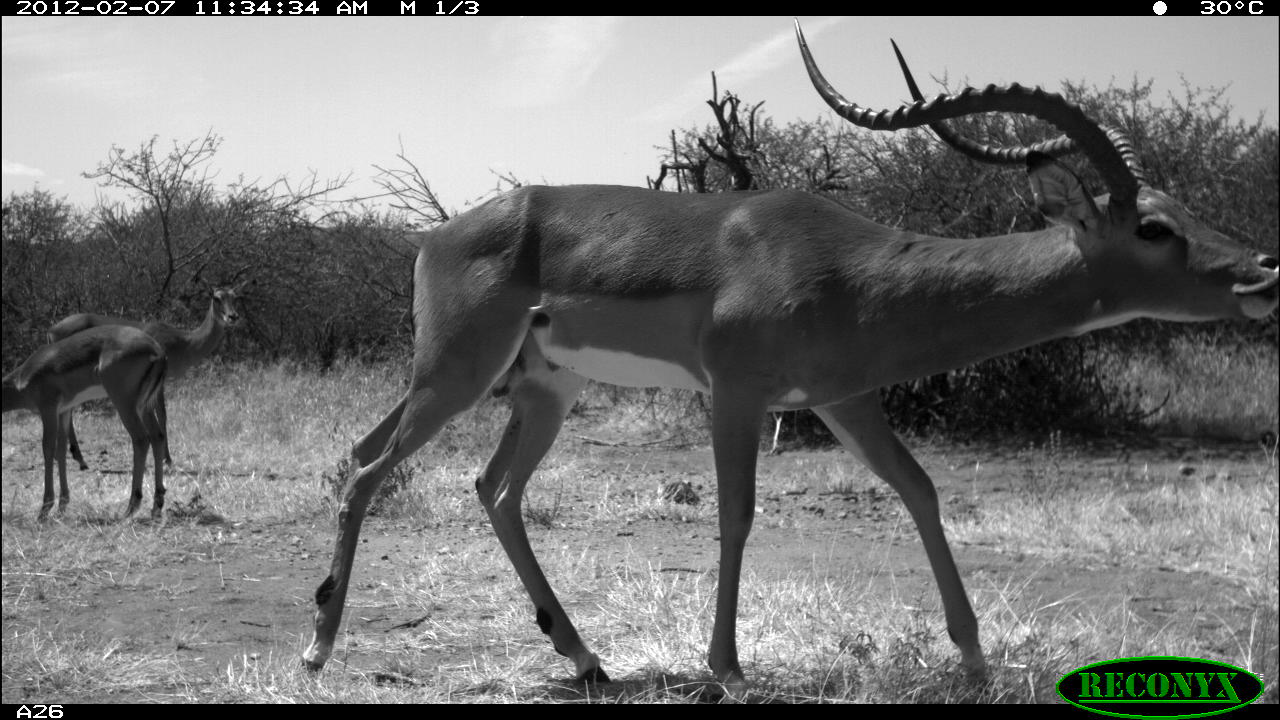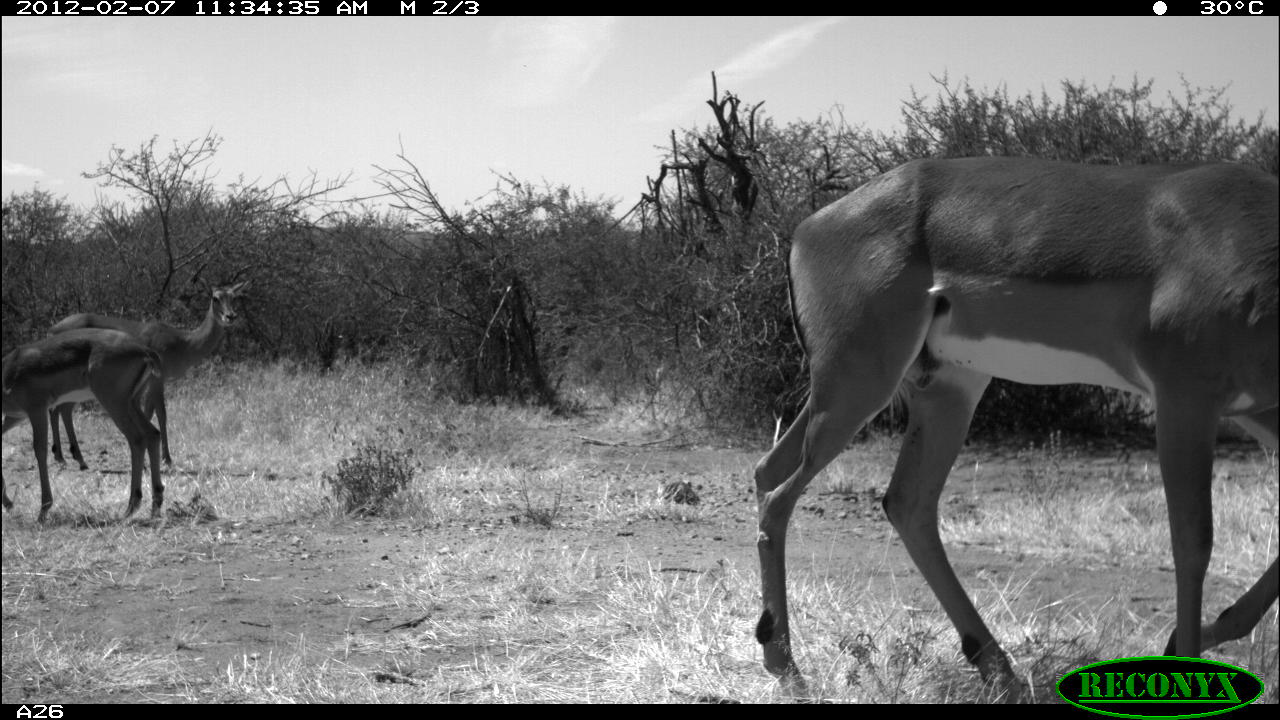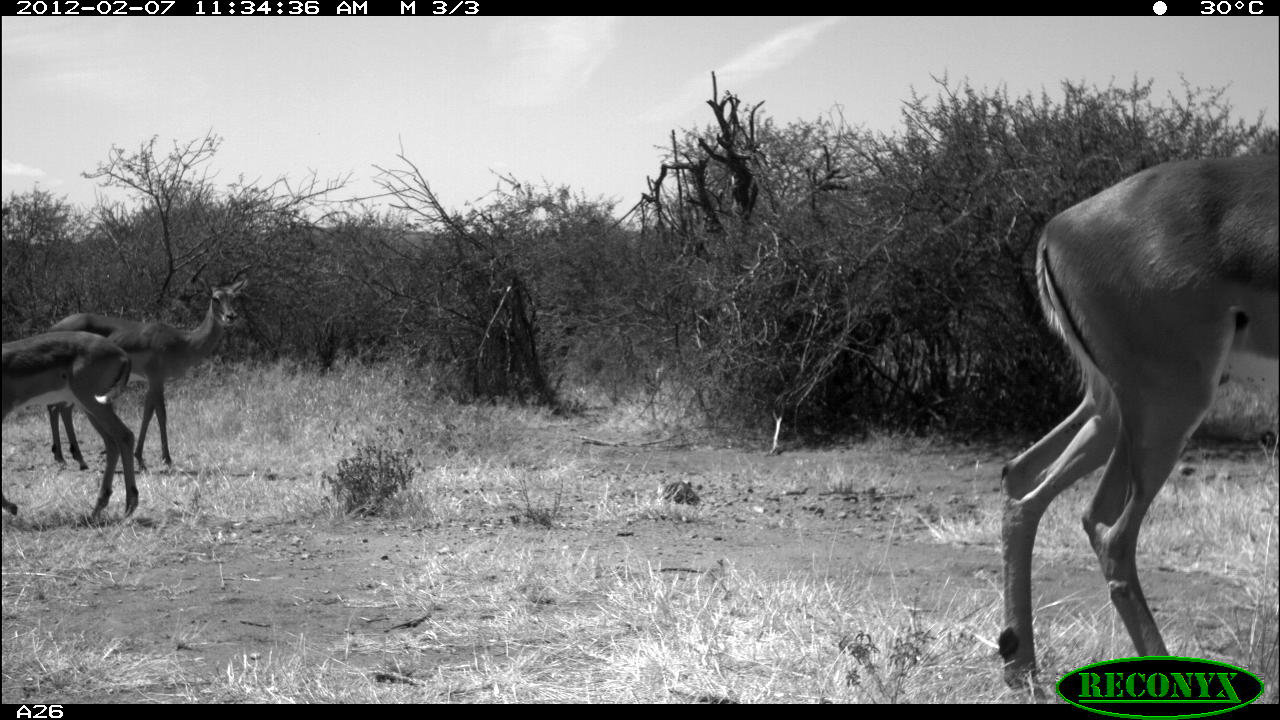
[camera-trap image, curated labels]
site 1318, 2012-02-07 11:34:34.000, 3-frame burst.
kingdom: Animalia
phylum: Chordata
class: Mammalia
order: Artiodactyla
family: Bovidae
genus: Aepyceros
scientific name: Aepyceros melampus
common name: impala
Aepyceros melampus (impala), count 3.